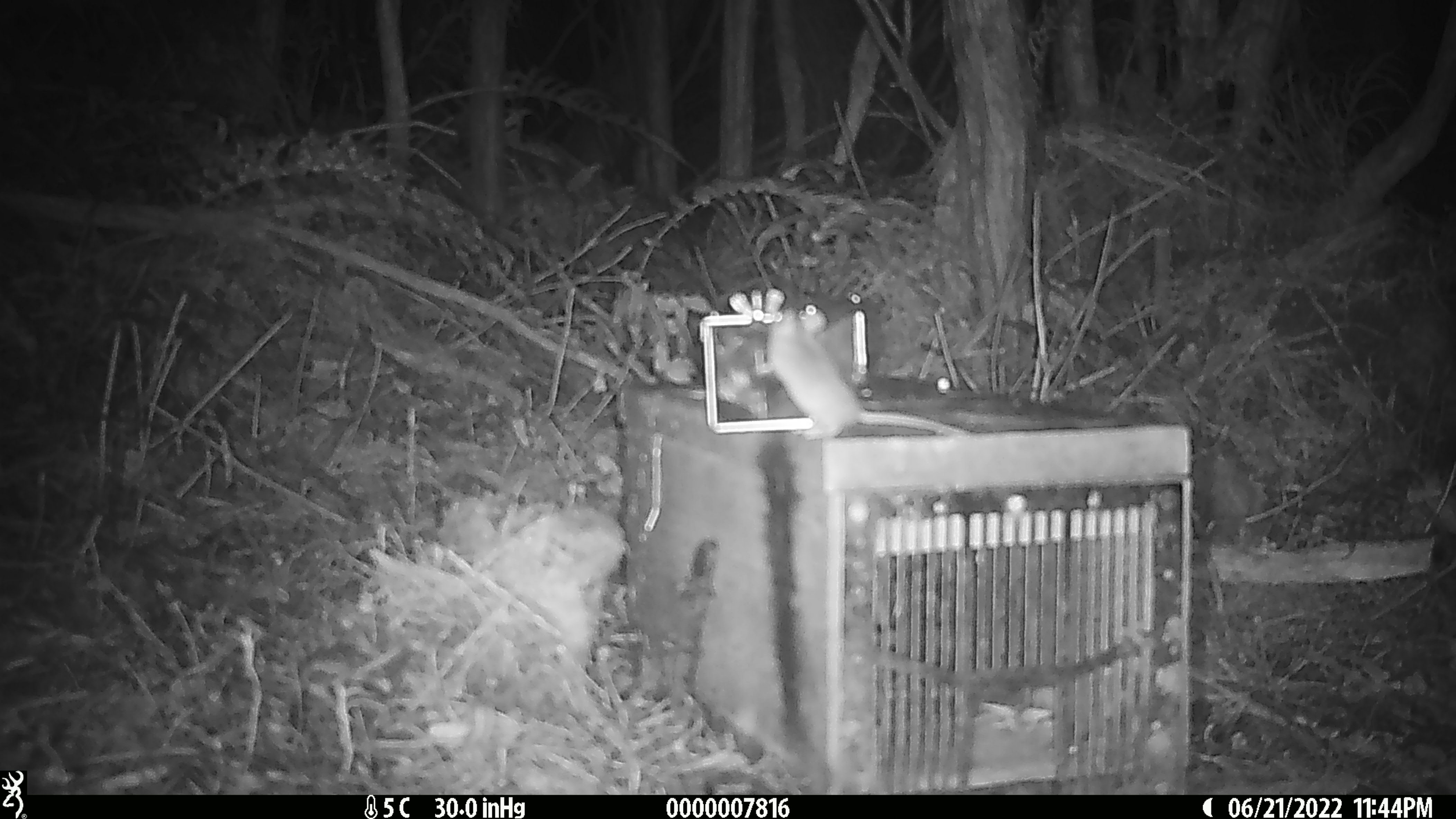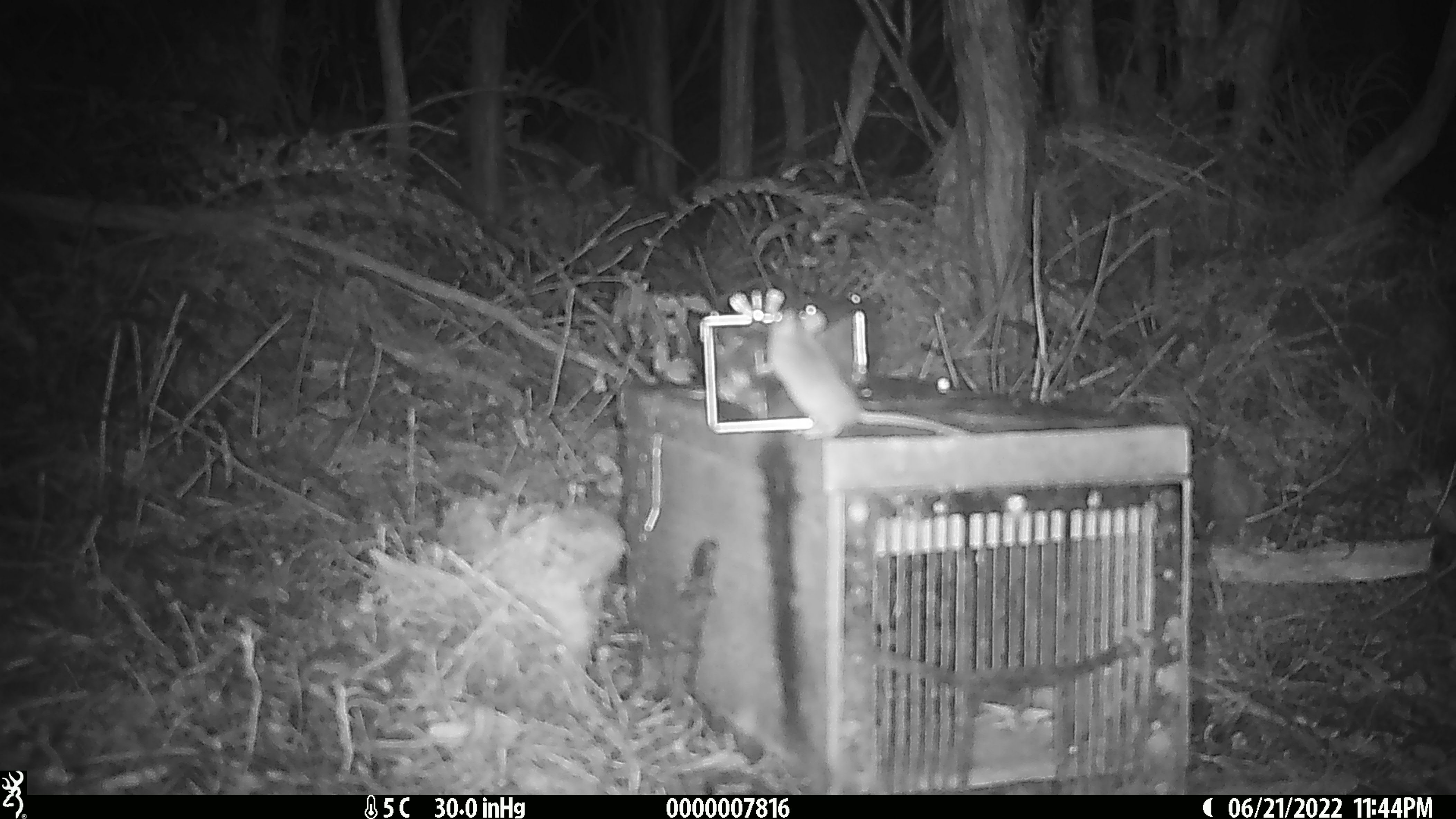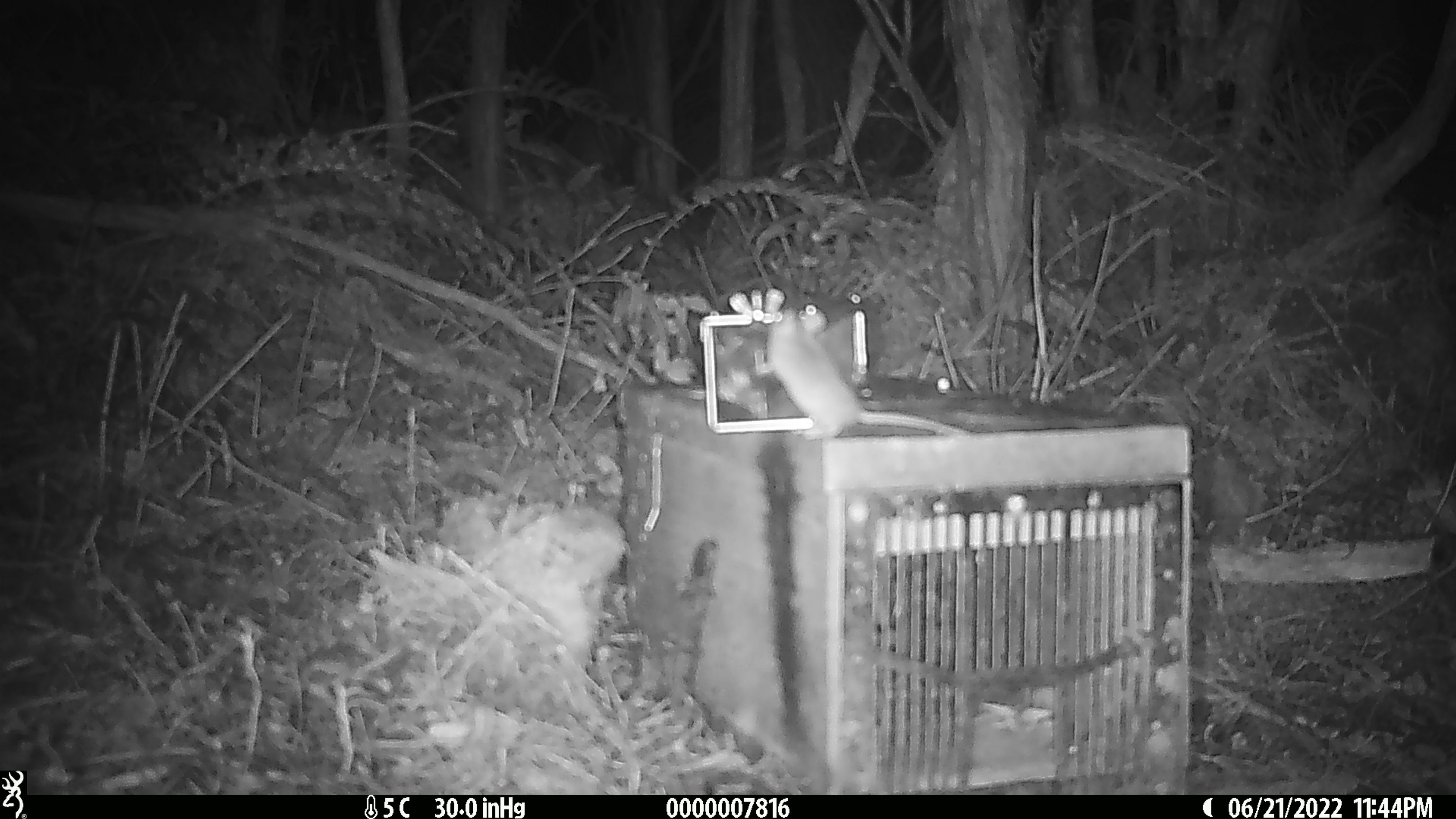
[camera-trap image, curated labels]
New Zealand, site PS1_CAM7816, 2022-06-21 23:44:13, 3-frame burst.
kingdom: Animalia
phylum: Chordata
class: Mammalia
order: Rodentia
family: Muridae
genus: Mus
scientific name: Mus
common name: mouse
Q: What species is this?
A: Mouse (Mus).